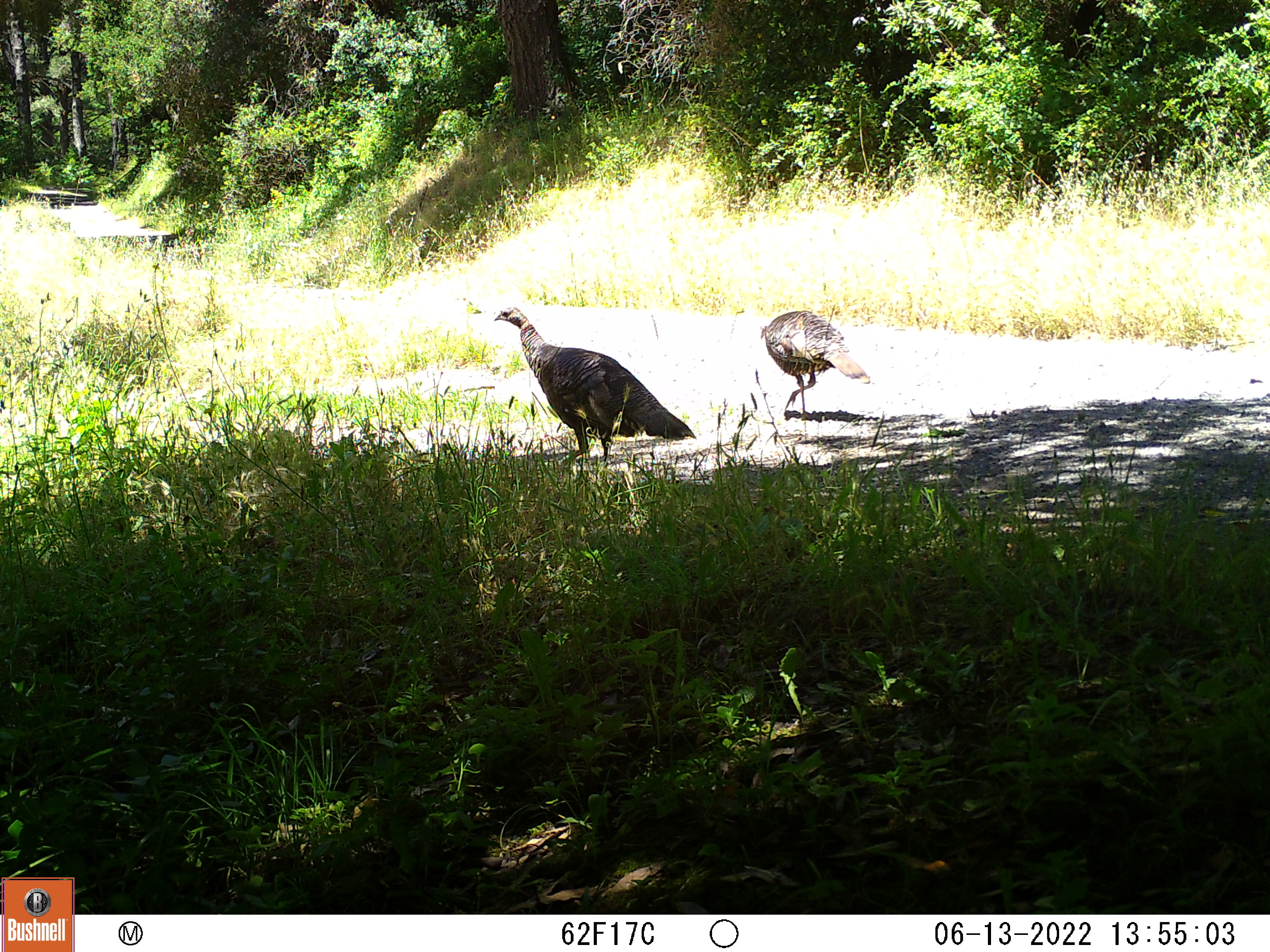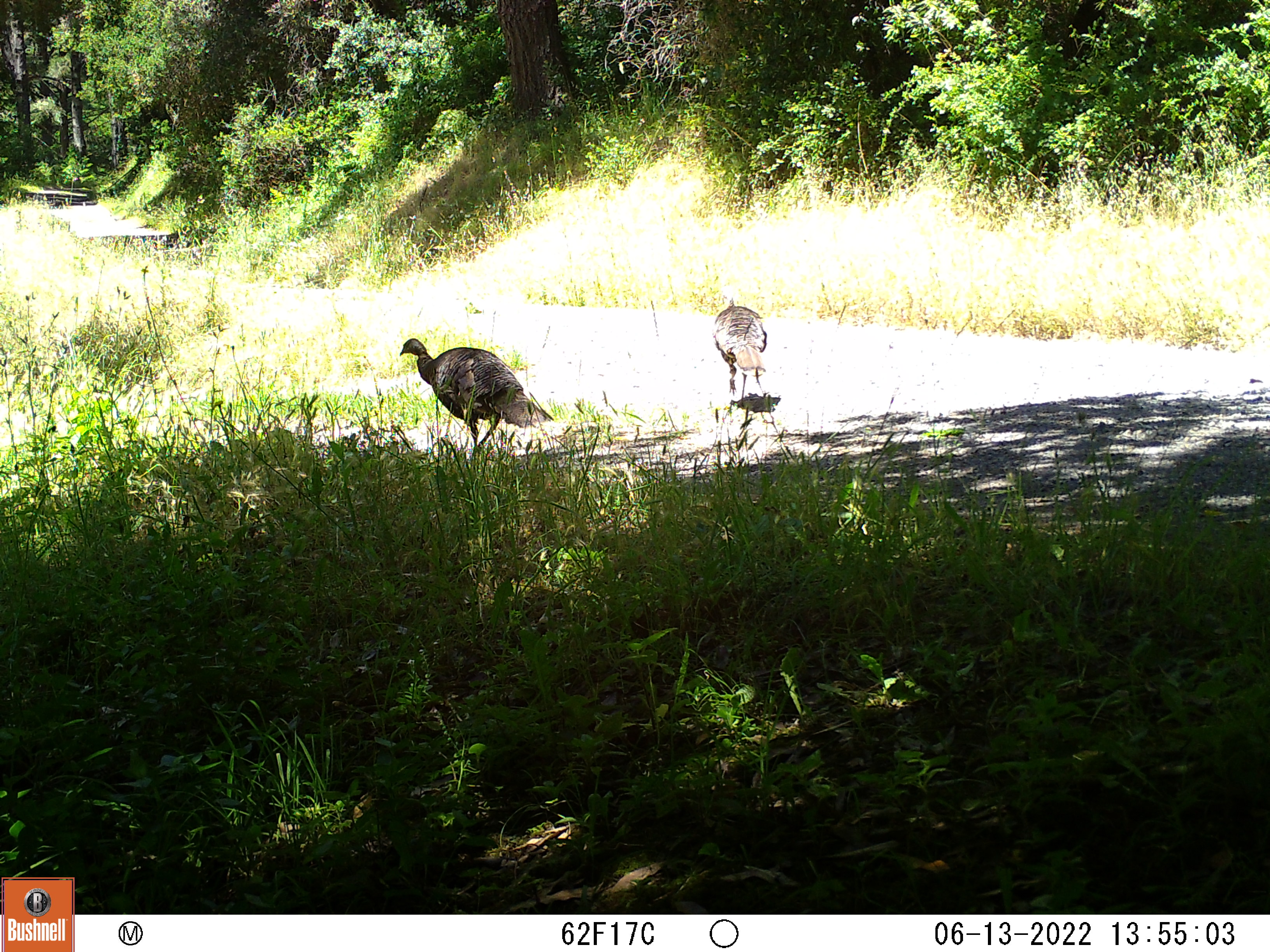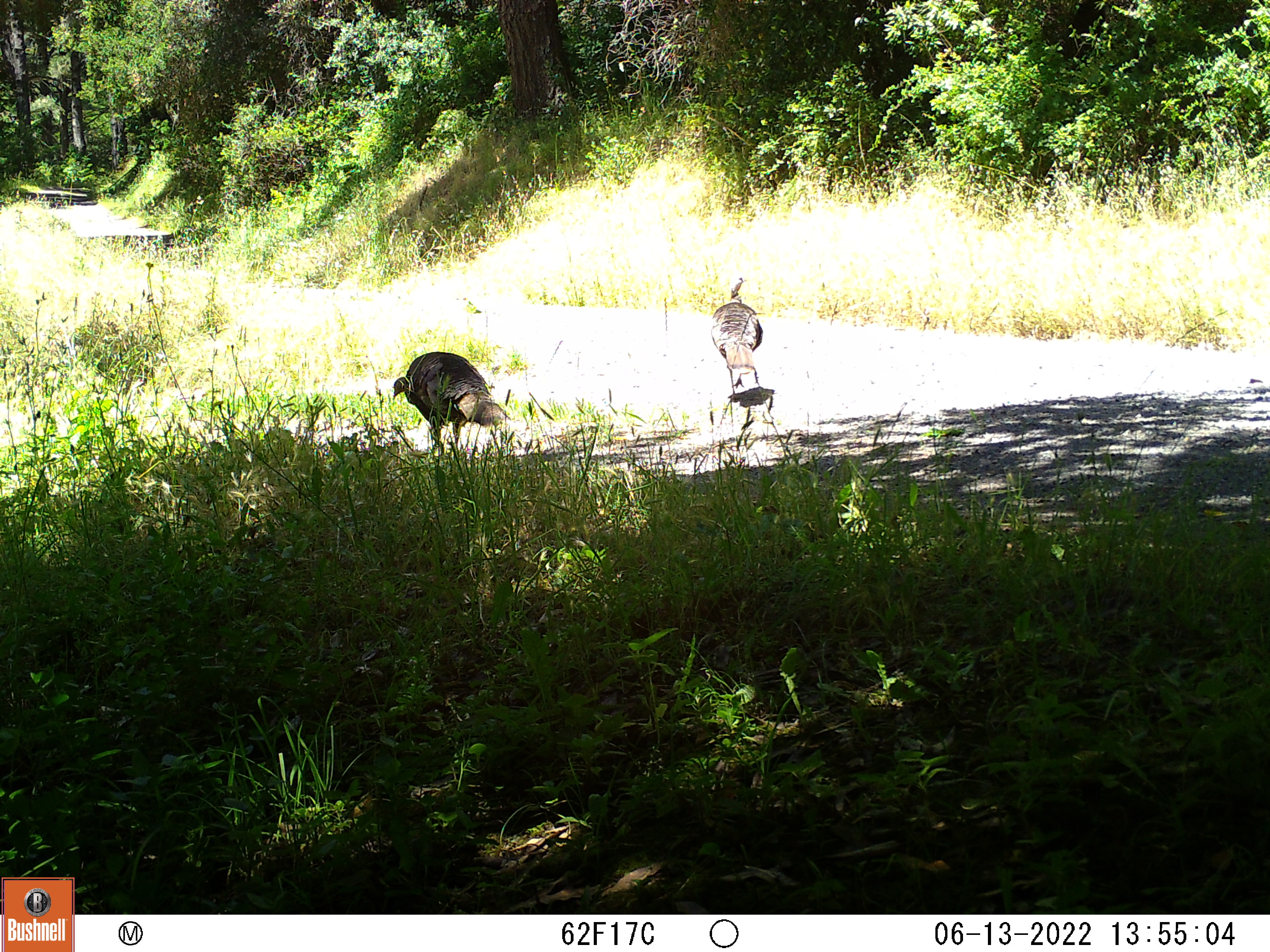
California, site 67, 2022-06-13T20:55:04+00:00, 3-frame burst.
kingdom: Animalia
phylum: Chordata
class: Aves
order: Galliformes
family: Phasianidae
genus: Meleagris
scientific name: Meleagris gallopavo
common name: turkey